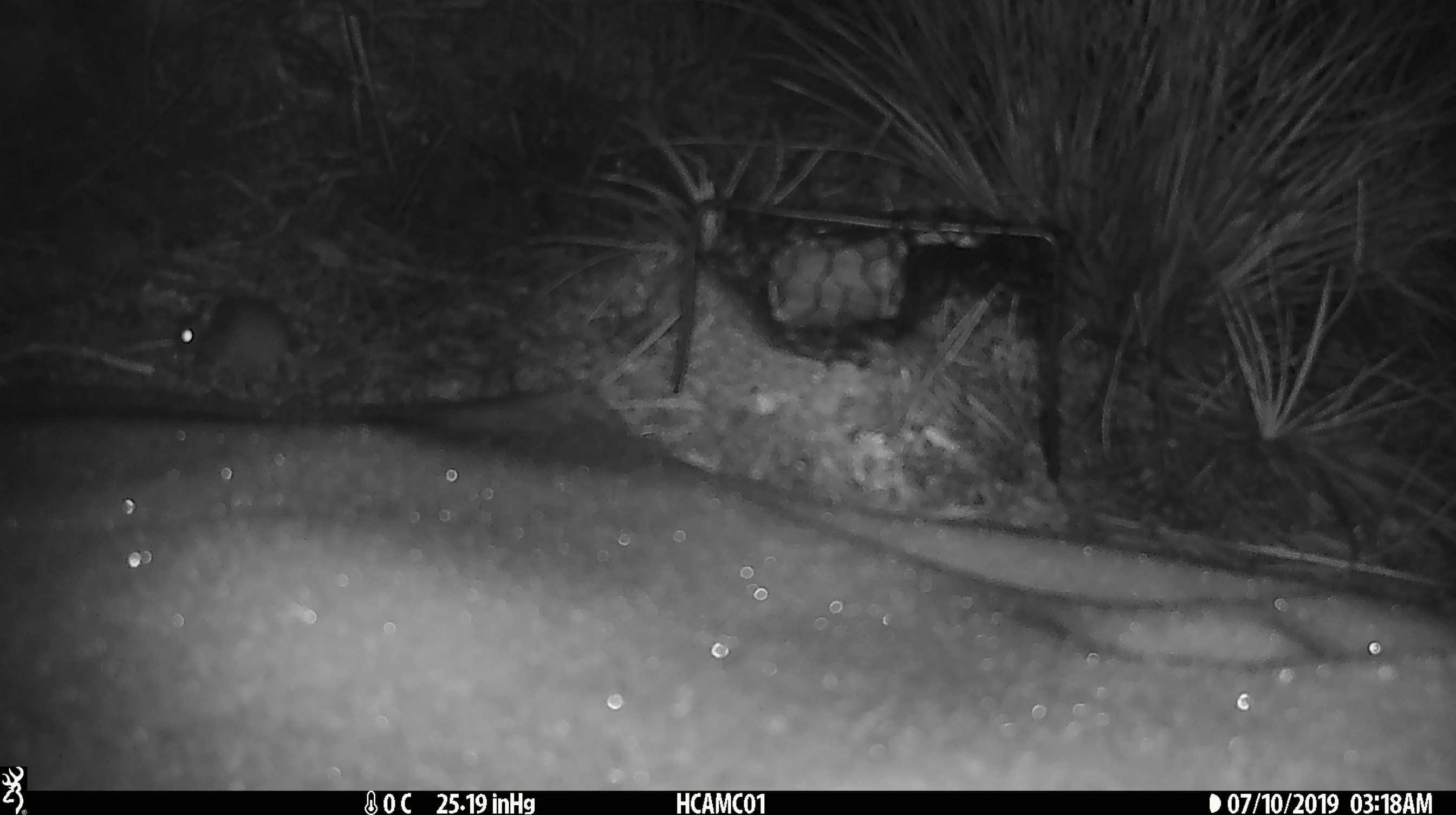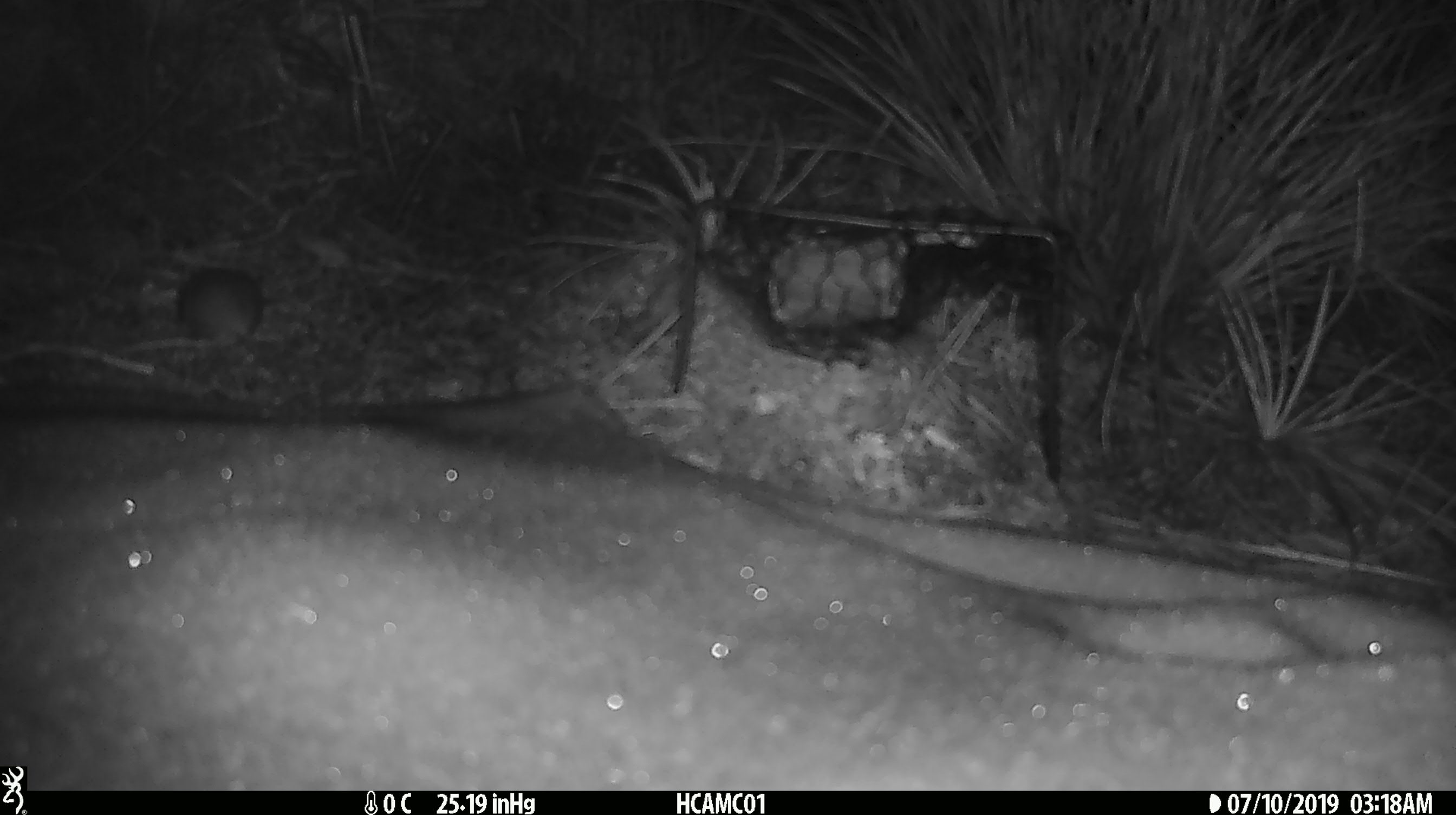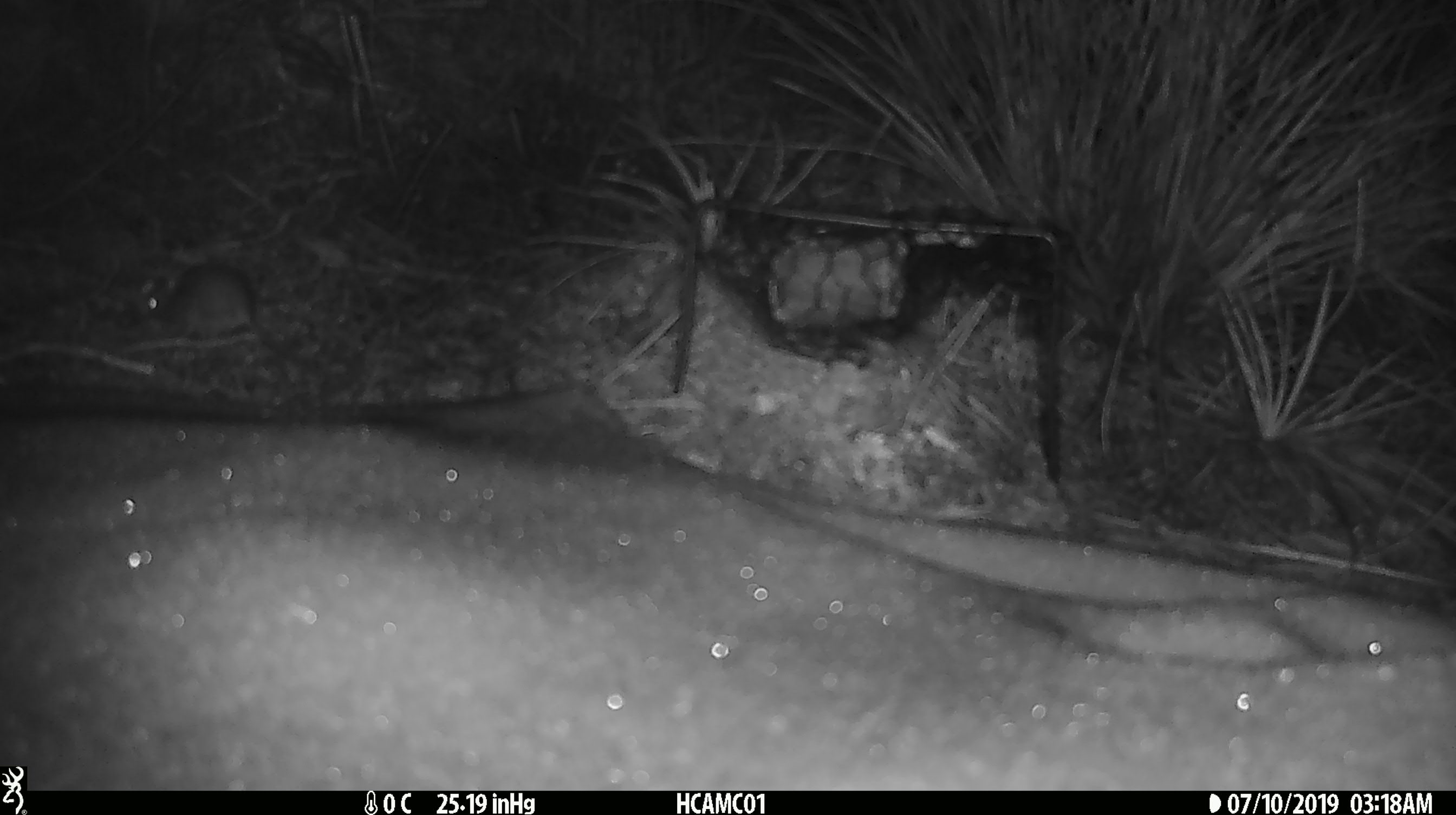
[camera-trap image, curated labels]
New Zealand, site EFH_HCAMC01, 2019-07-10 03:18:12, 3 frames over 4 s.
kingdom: Animalia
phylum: Chordata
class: Mammalia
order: Rodentia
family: Muridae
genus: Mus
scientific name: Mus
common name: mouse